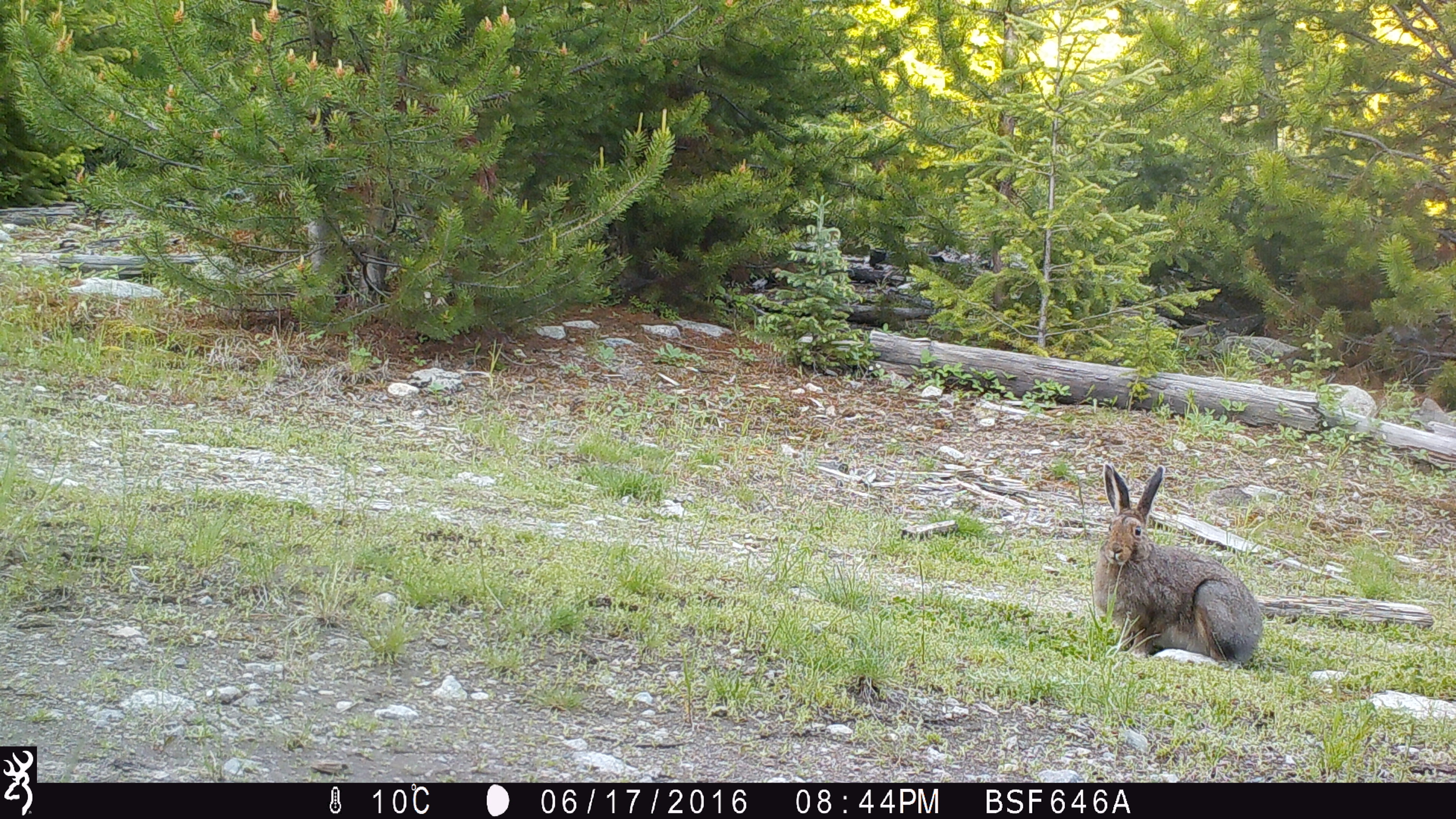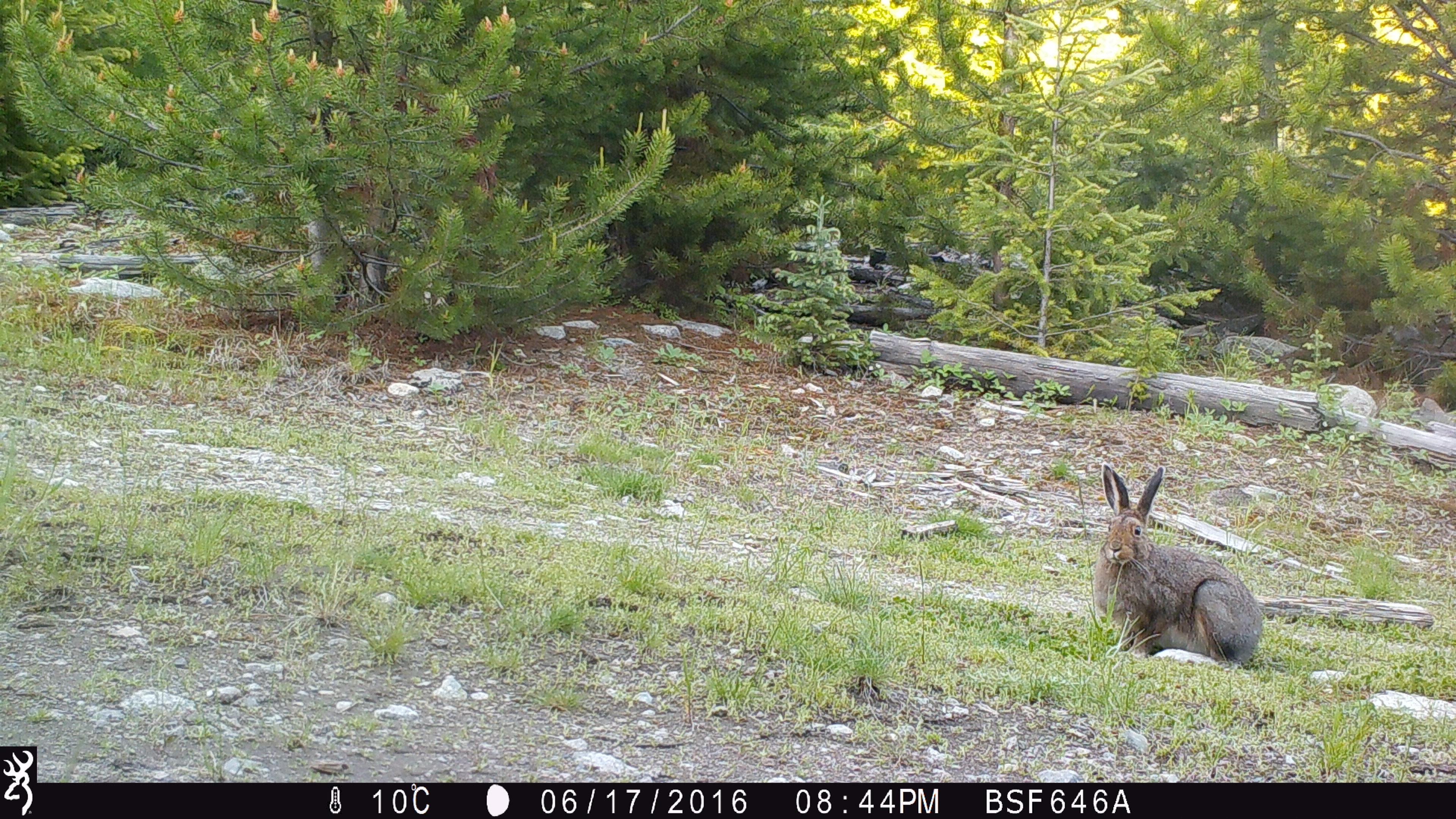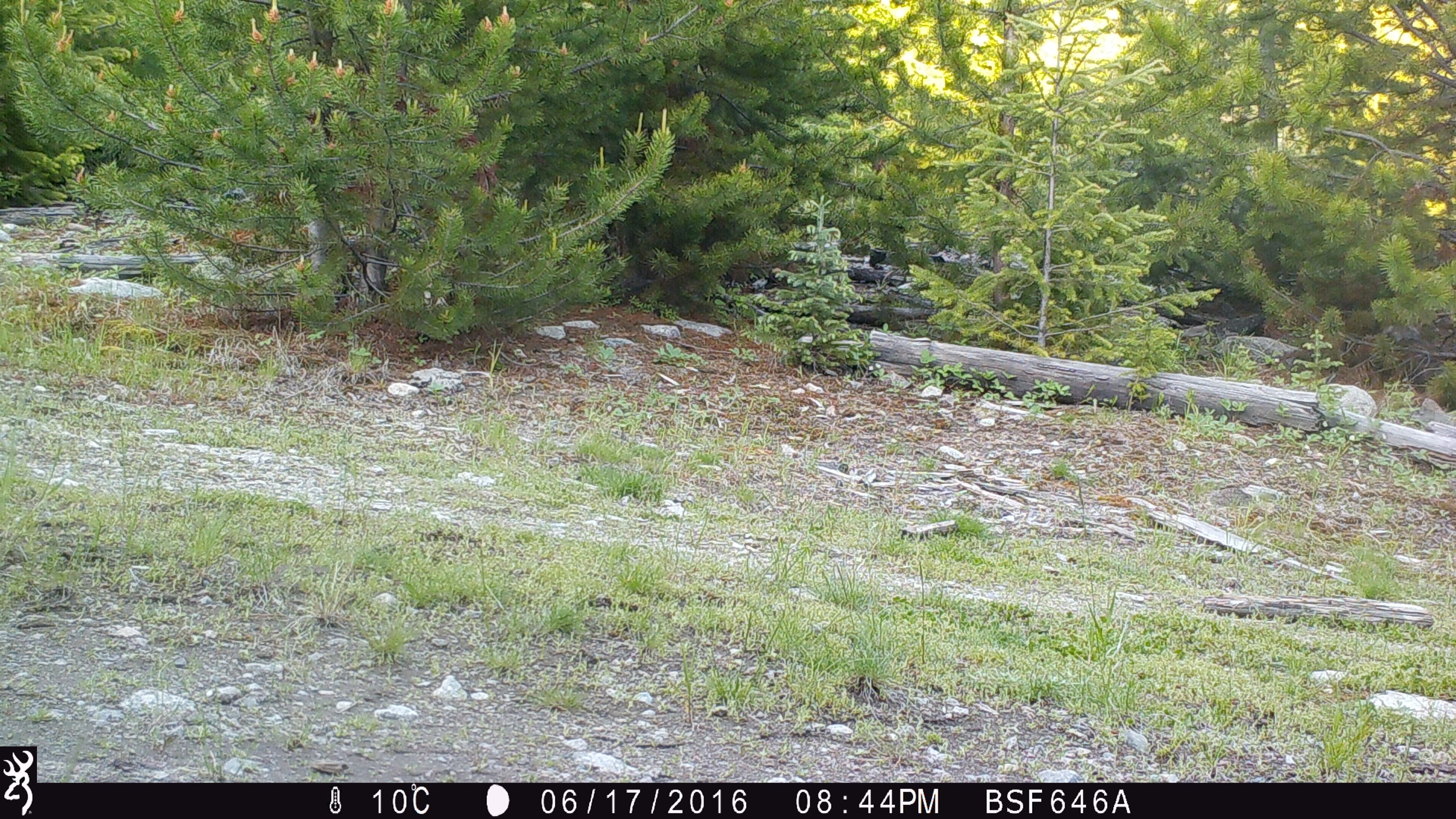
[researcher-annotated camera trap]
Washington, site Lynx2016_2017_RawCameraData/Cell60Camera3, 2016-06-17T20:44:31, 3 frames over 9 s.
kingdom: Animalia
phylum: Chordata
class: Mammalia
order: Lagomorpha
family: Leporidae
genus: Lepus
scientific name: Lepus americanus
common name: snowshoe hare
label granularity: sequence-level